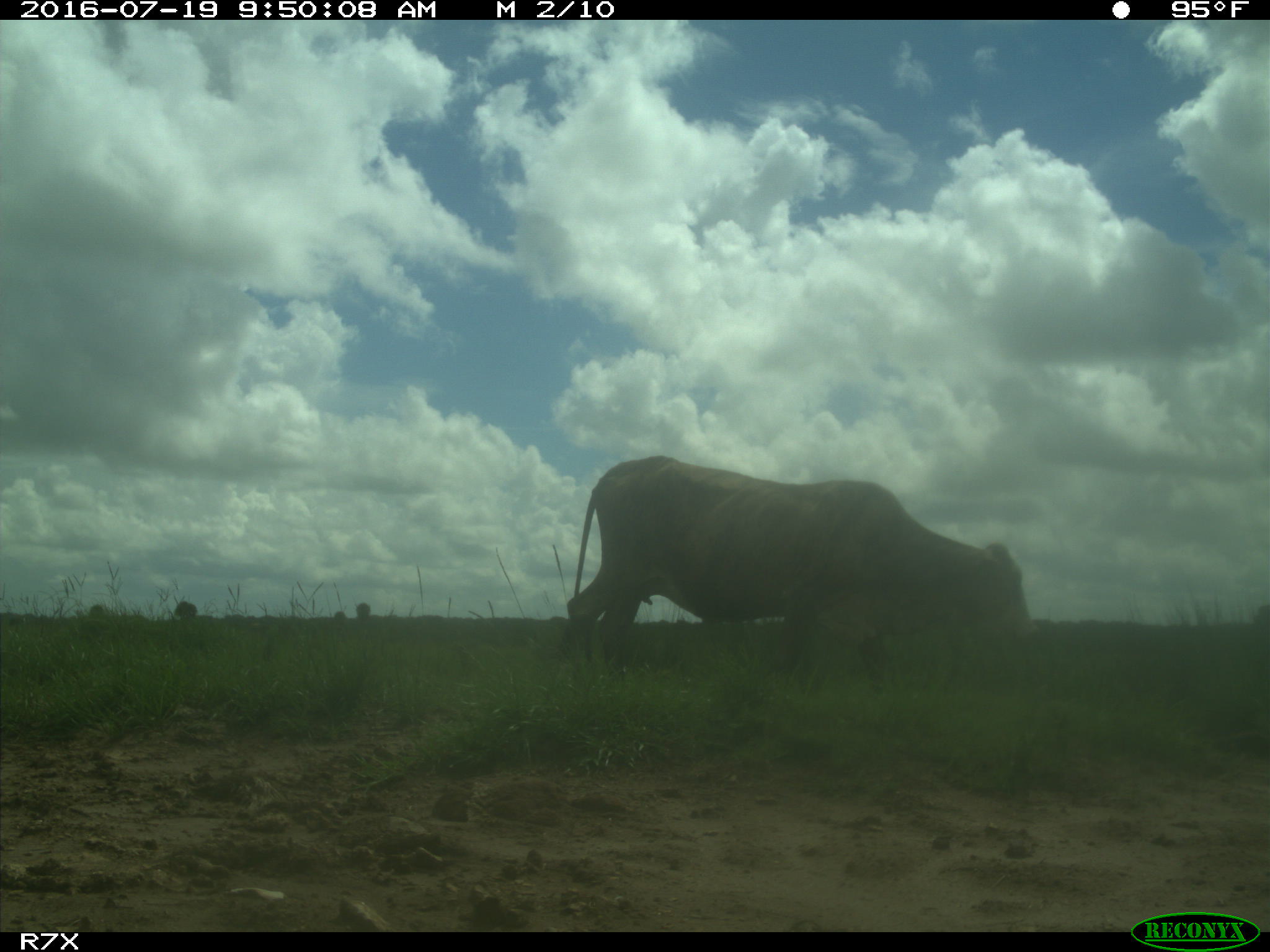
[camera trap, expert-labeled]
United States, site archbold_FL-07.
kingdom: Animalia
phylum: Chordata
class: Mammalia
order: Artiodactyla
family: Bovidae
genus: Bos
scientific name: Bos taurus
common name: domestic cow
Bos taurus (domestic cow).